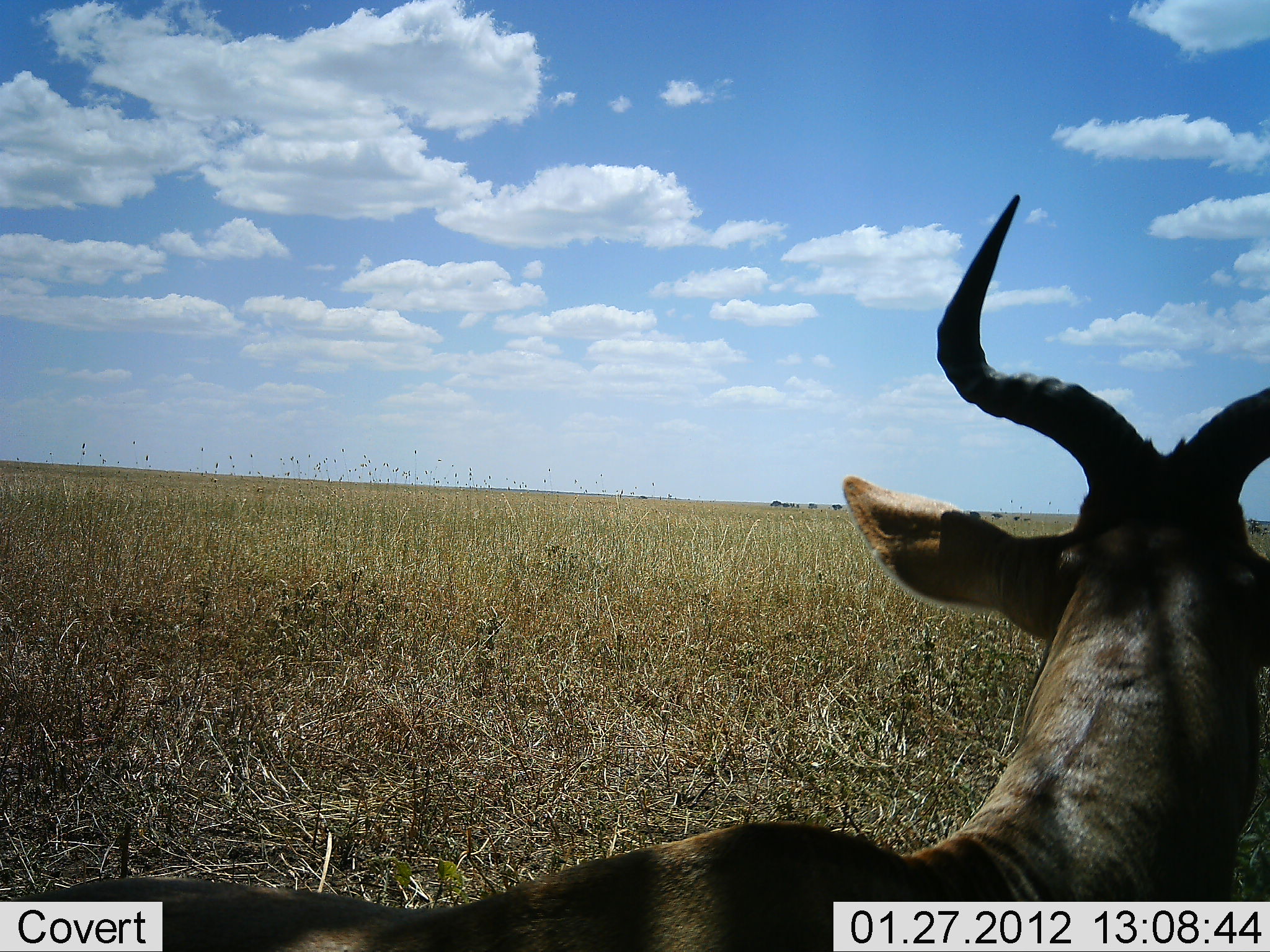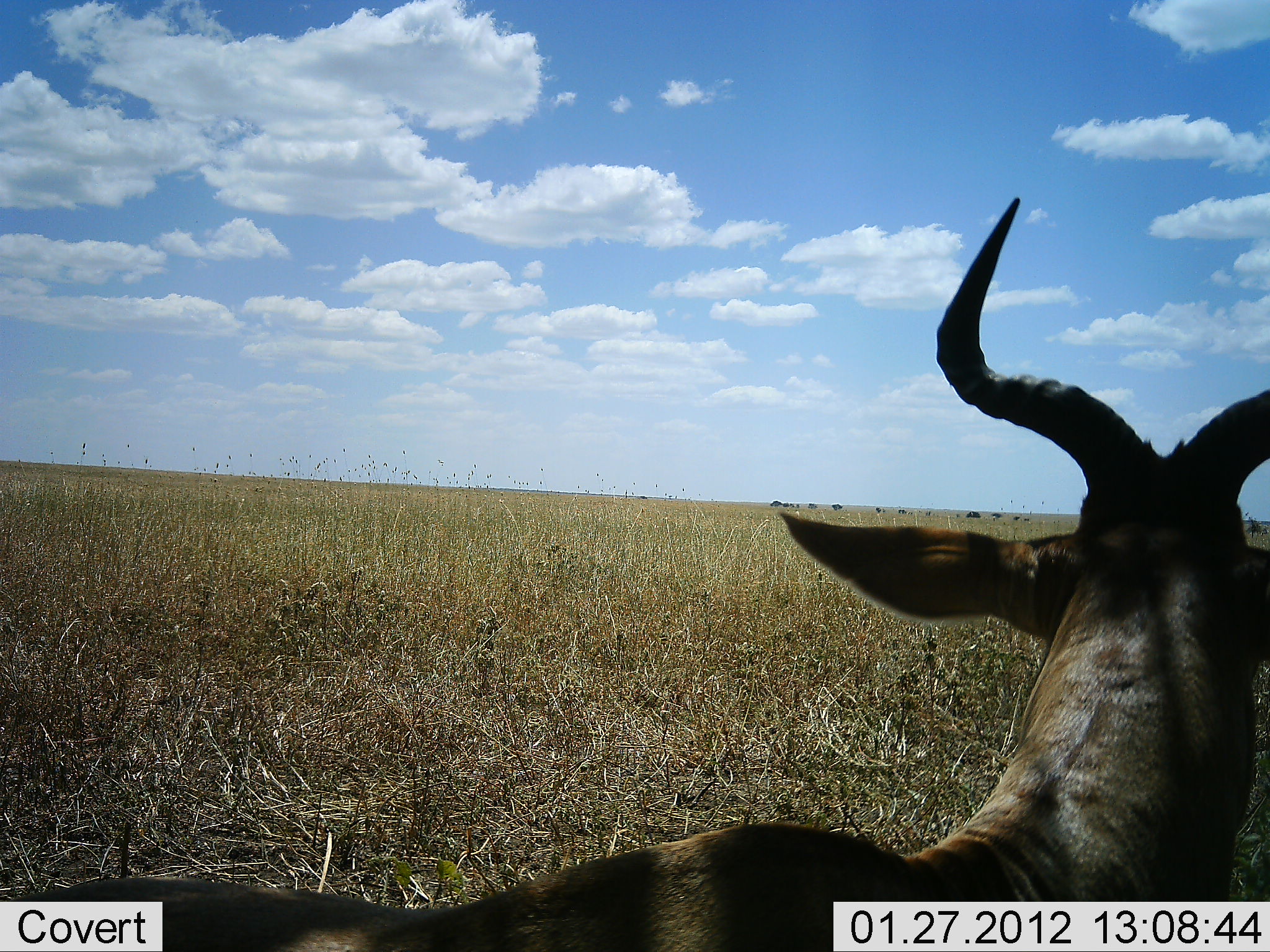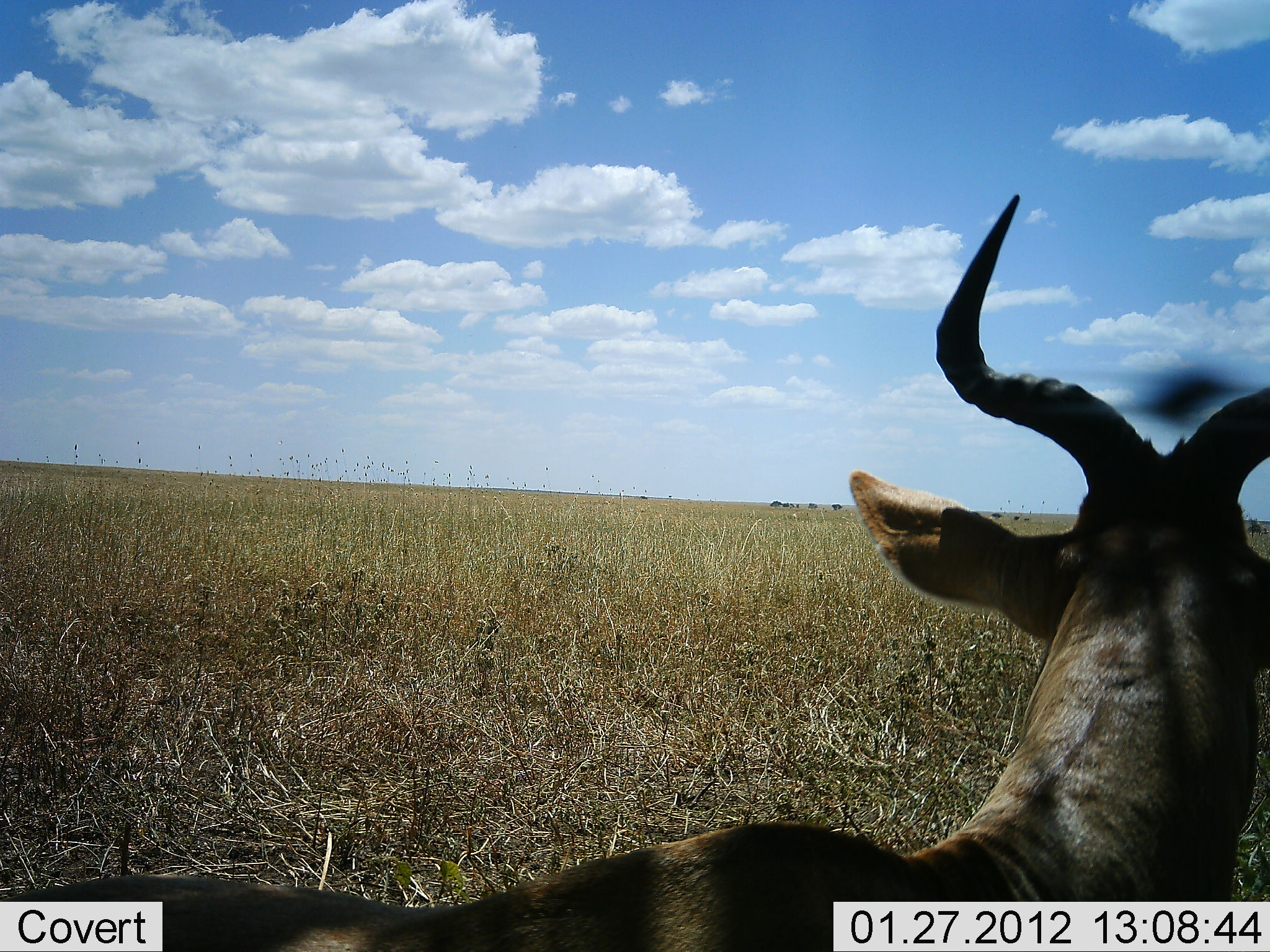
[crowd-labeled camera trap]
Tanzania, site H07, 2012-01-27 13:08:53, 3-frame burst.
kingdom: Animalia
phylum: Chordata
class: Mammalia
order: Artiodactyla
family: Bovidae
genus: Alcelaphus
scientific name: Alcelaphus buselaphus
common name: hartebeest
Hartebeest (Alcelaphus buselaphus), count 1. Behavior (volunteer vote fractions): standing 52%, resting 44%, moving 4%, interacting 0%. Young present (vote fraction): 0%. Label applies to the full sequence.